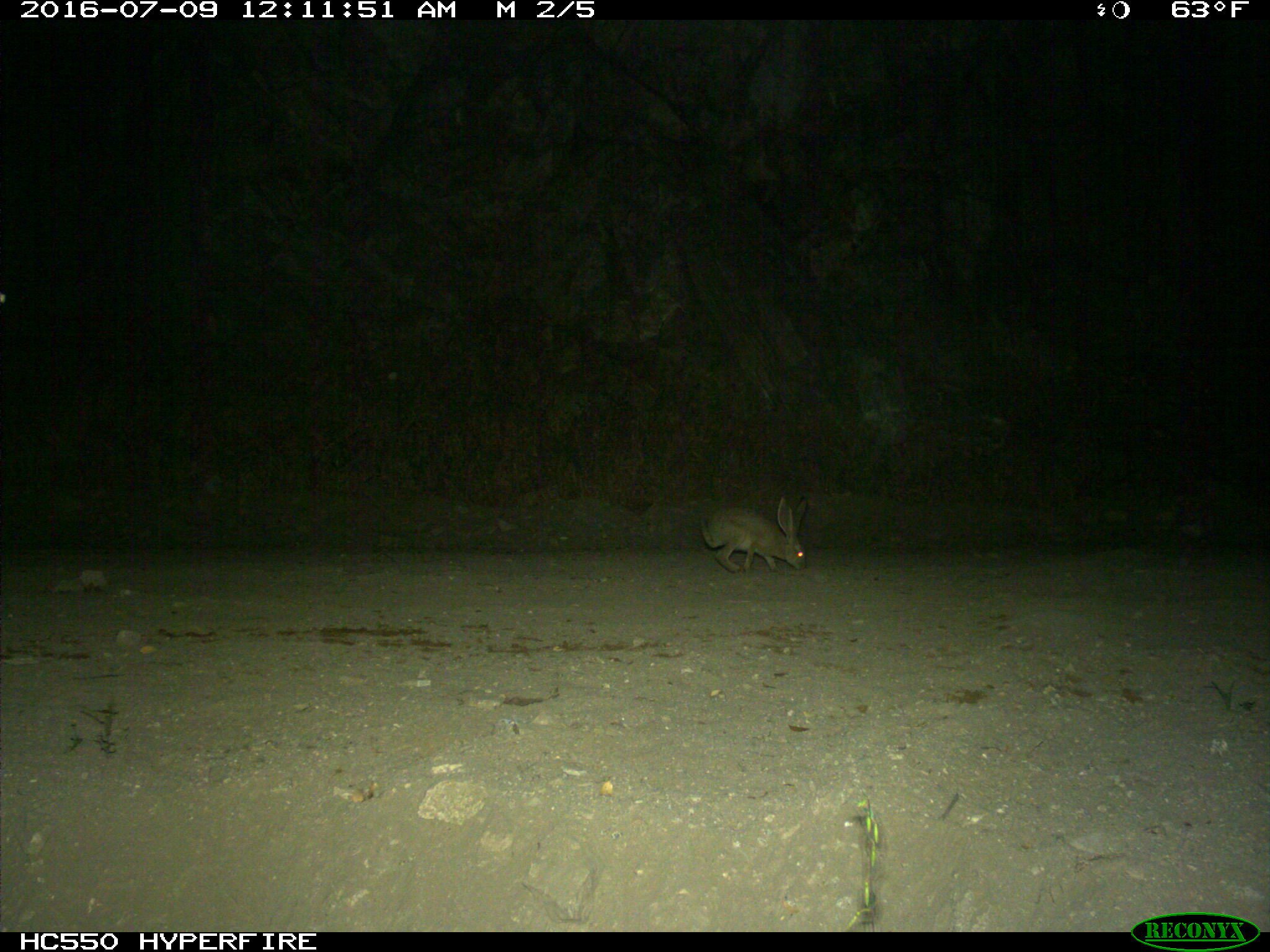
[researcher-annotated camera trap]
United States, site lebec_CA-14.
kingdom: Animalia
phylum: Chordata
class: Mammalia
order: Lagomorpha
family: Leporidae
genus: Lepus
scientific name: Lepus californicus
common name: black-tailed jackrabbit